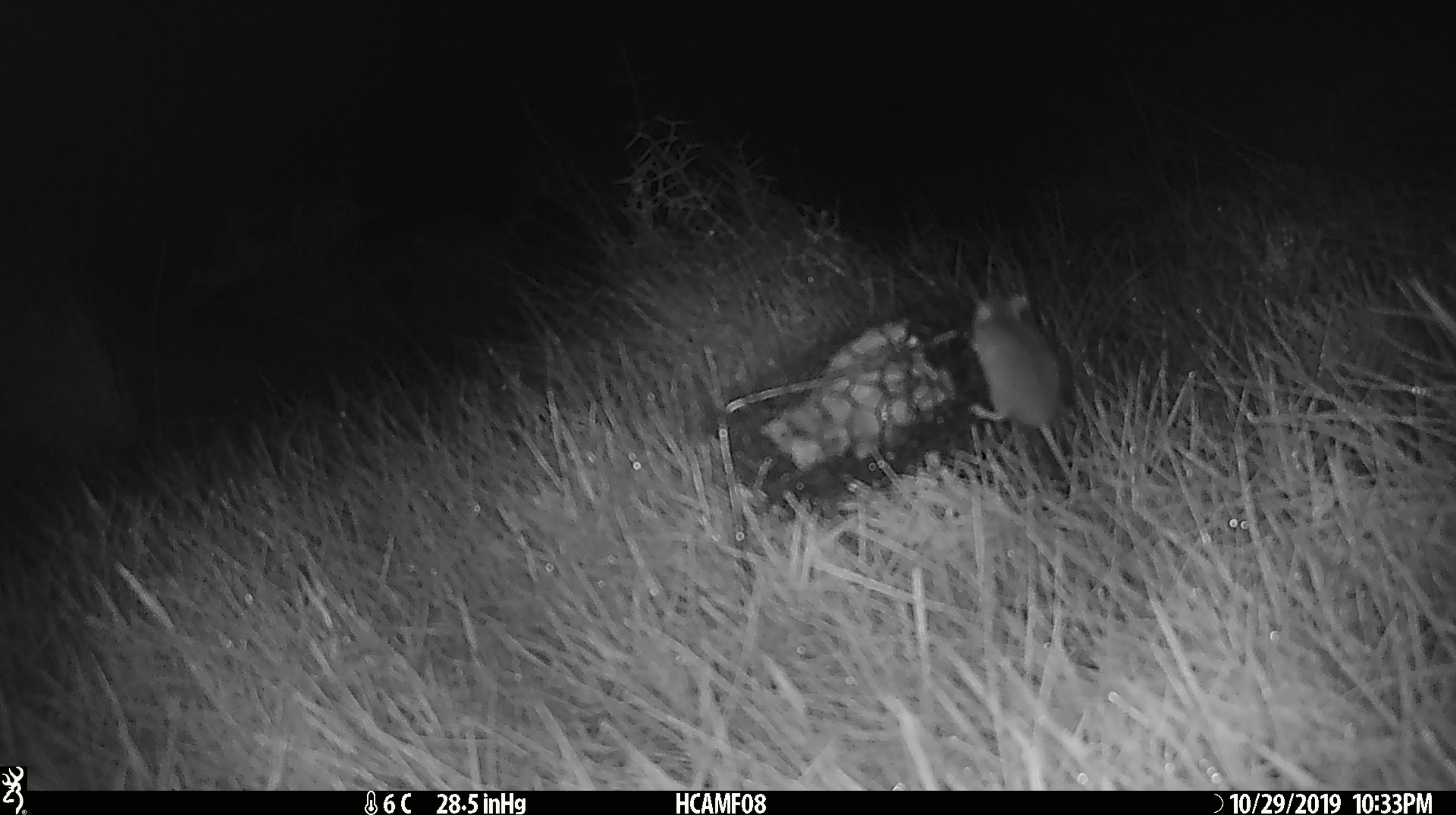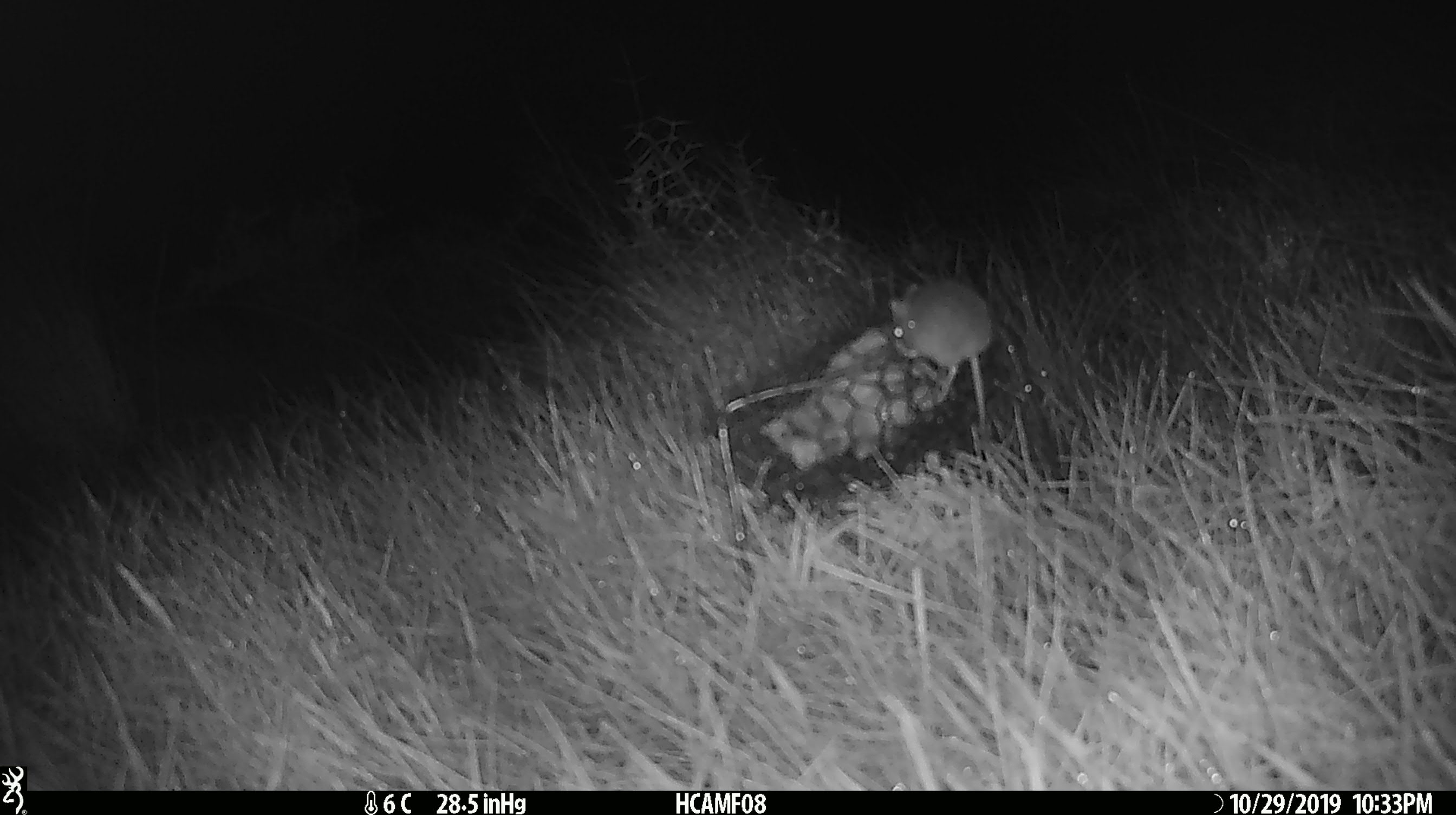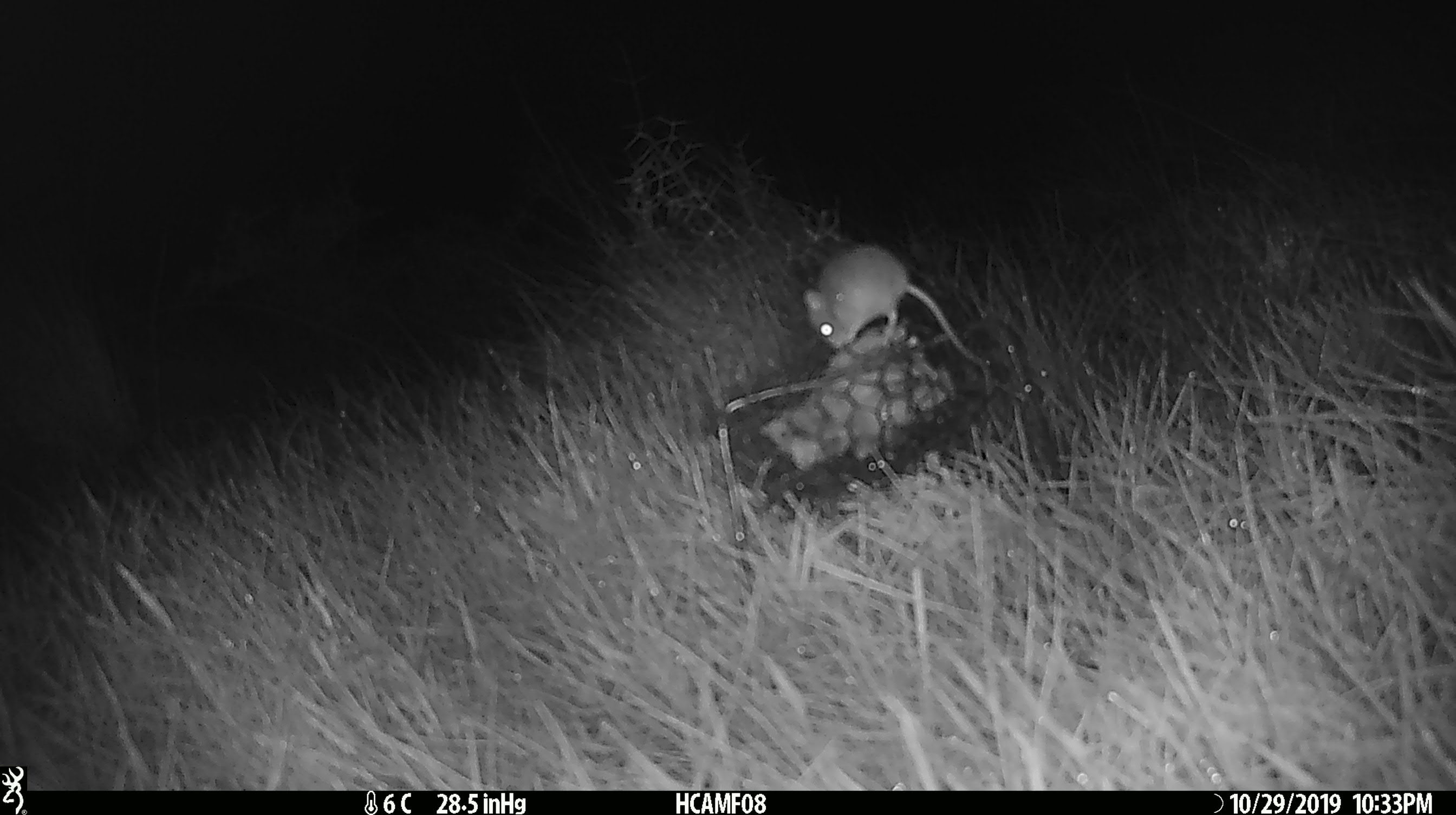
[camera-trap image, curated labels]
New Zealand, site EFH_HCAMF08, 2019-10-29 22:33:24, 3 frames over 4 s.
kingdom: Animalia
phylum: Chordata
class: Mammalia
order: Rodentia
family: Muridae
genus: Mus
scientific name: Mus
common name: mouse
Mouse (Mus).